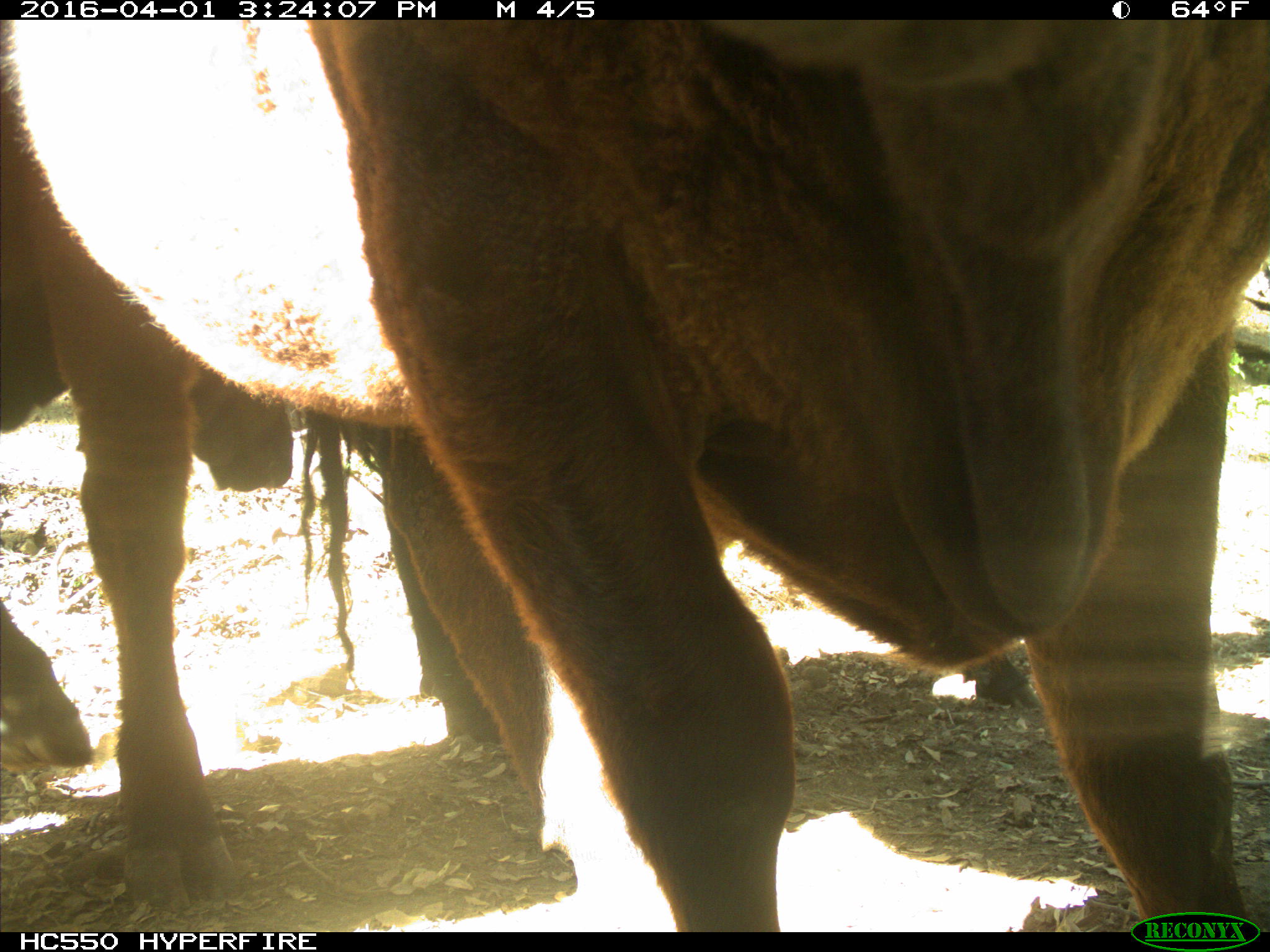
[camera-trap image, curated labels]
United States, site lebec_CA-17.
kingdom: Animalia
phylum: Chordata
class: Mammalia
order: Artiodactyla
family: Bovidae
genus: Bos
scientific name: Bos taurus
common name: domestic cow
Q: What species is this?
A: Bos taurus (domestic cow).